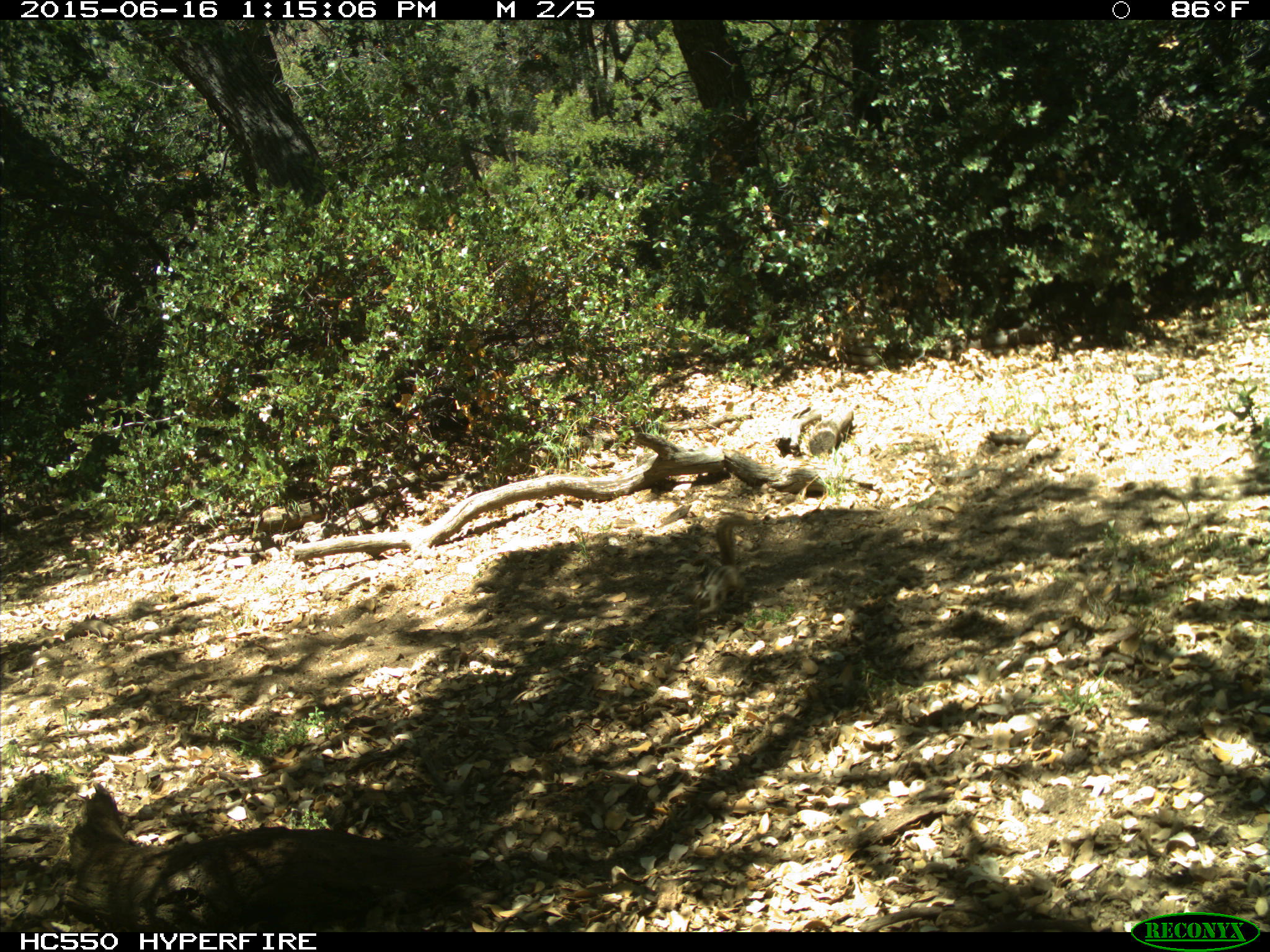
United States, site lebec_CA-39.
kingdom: Animalia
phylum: Chordata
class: Mammalia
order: Rodentia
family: Sciuridae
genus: Tamias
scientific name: Tamias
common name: chipmunk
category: unidentified chipmunk